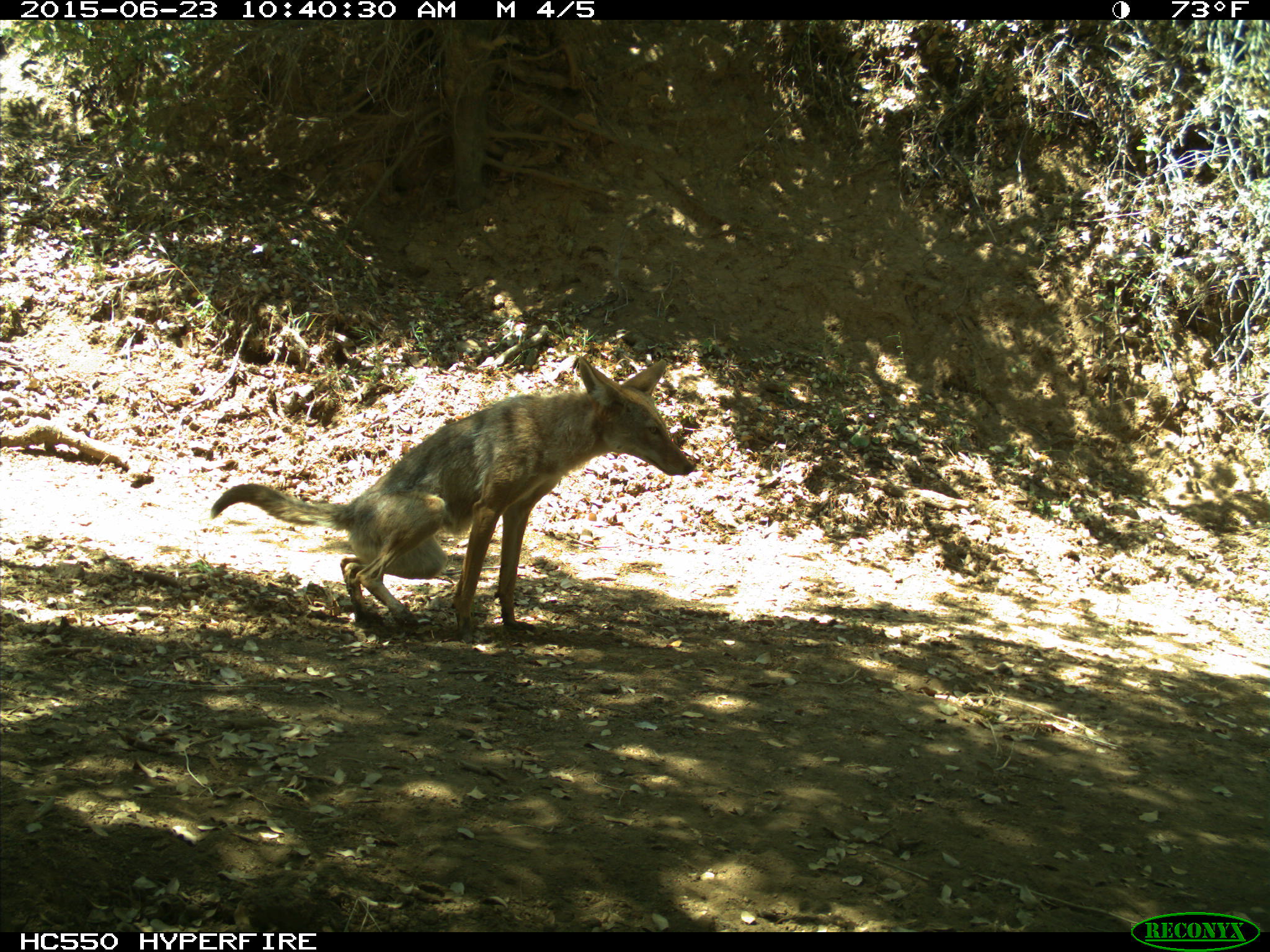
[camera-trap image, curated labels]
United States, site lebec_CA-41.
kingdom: Animalia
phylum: Chordata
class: Mammalia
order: Carnivora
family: Canidae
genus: Canis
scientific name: Canis latrans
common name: coyote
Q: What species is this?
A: Canis latrans (coyote).